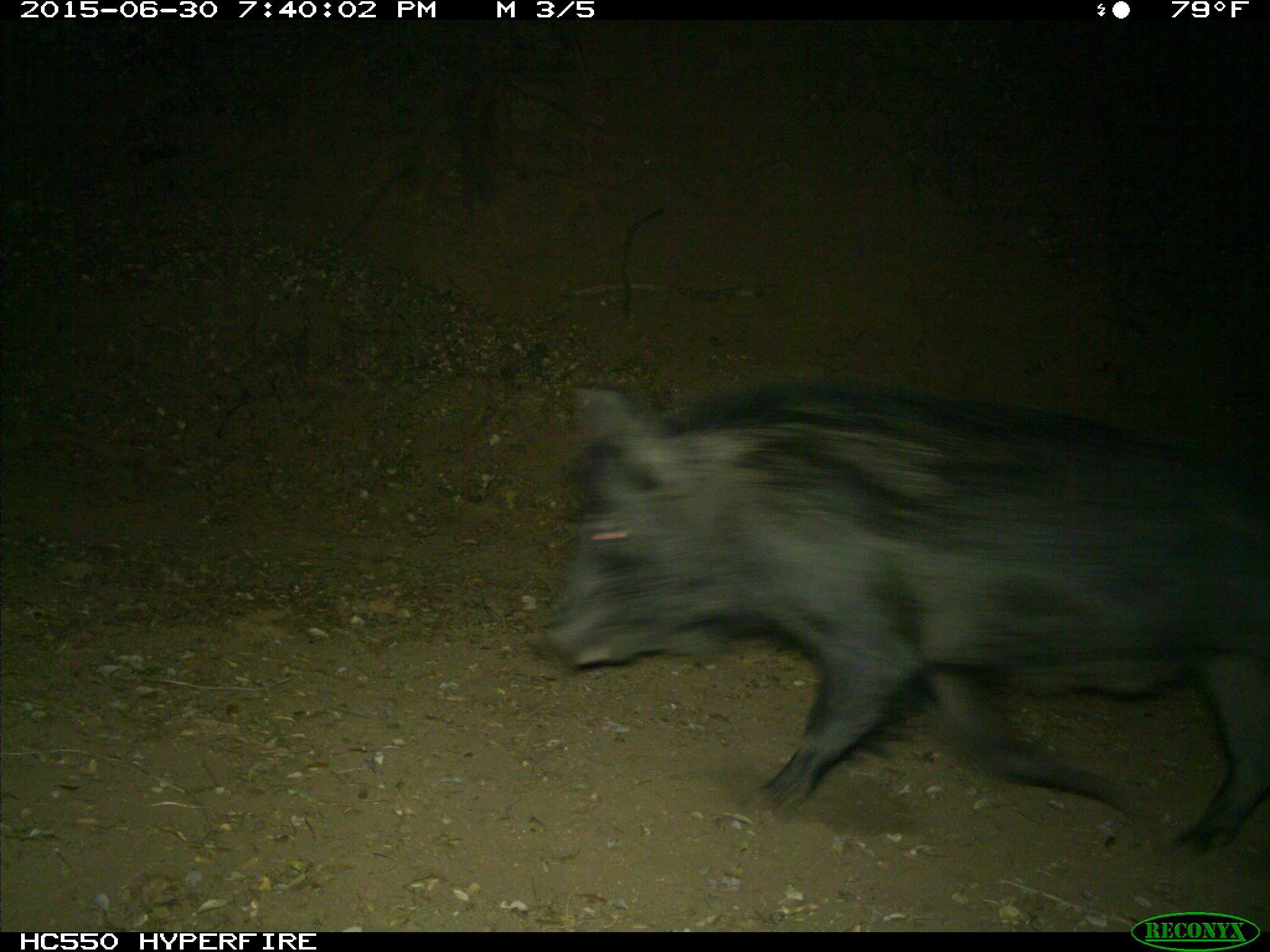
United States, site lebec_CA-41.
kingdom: Animalia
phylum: Chordata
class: Mammalia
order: Artiodactyla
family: Suidae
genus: Sus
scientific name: Sus scrofa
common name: wild boar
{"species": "Sus scrofa (wild boar)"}